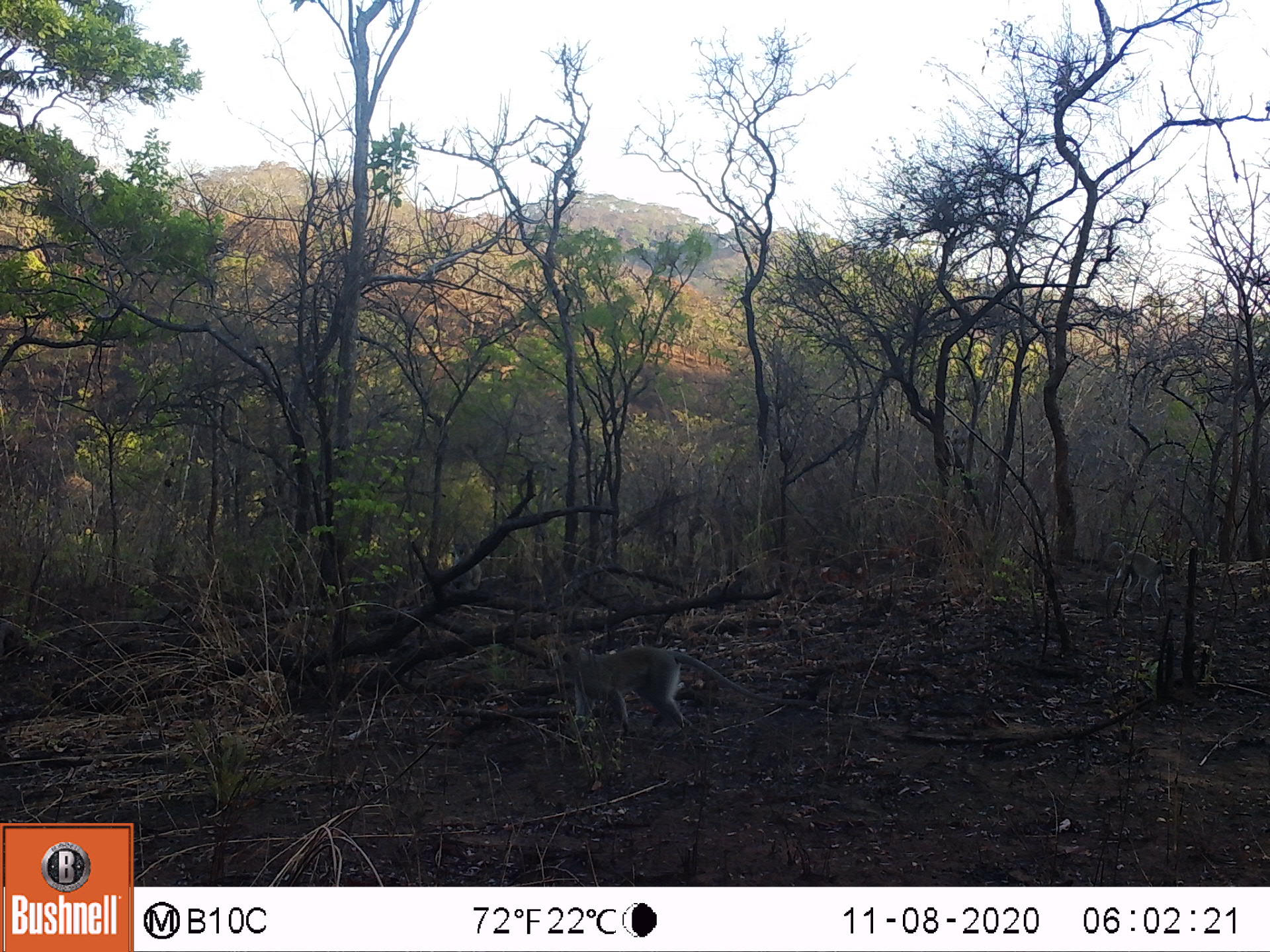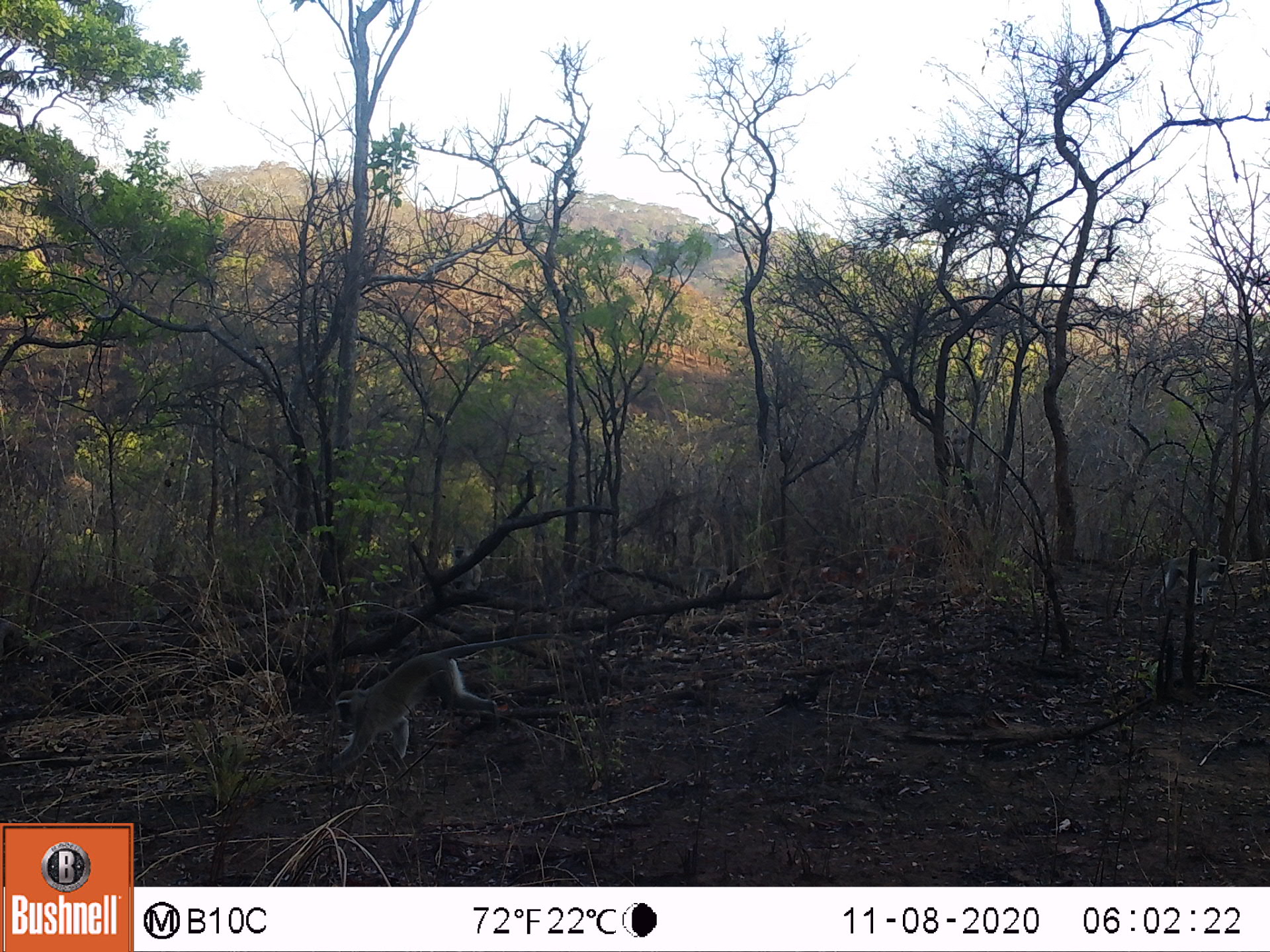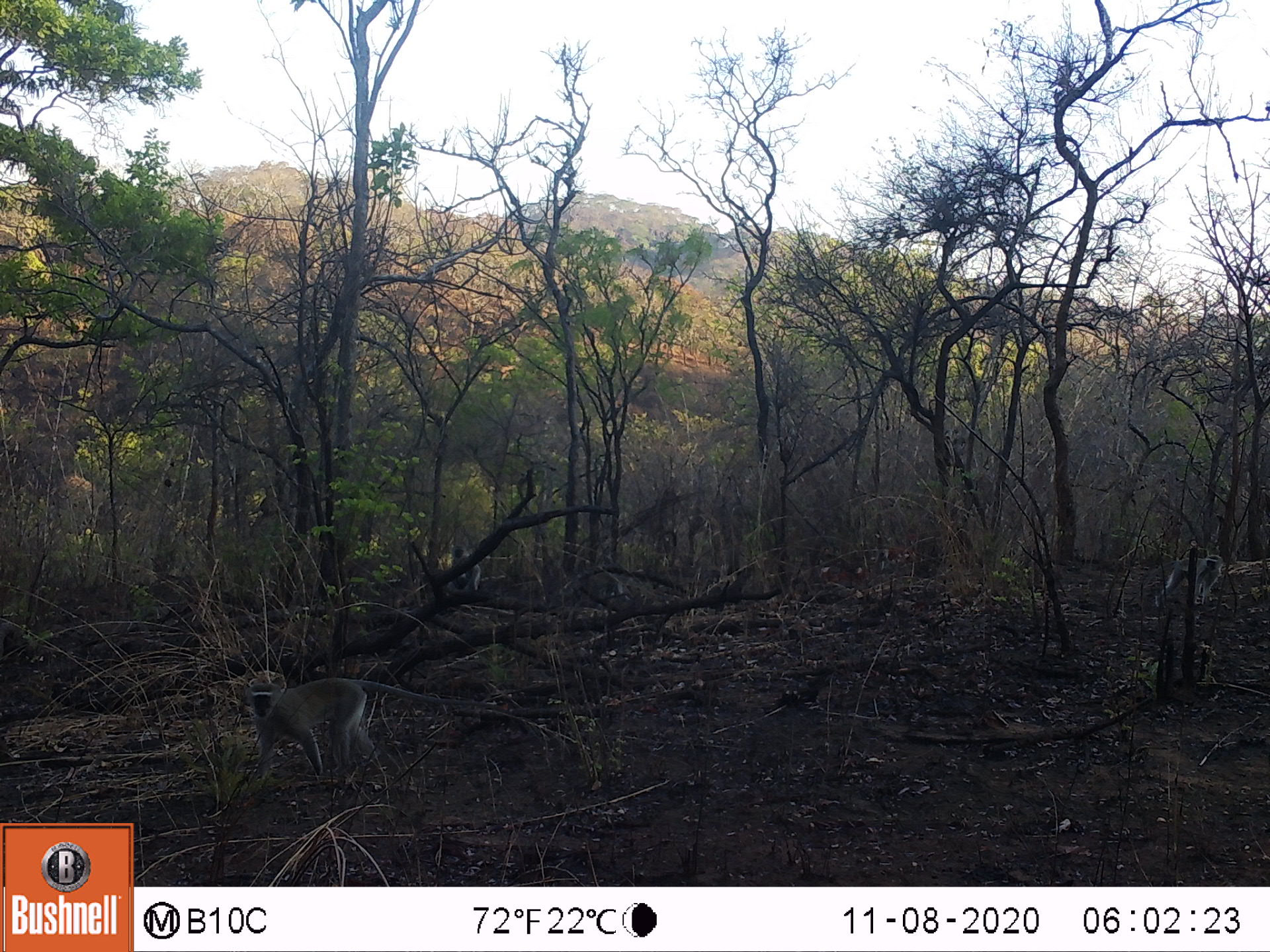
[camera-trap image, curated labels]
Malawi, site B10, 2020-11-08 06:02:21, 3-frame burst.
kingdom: Animalia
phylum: Chordata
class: Mammalia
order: Primates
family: Cercopithecidae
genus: Chlorocebus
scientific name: Chlorocebus pygerythrus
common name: vervet monkey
Vervet monkey (Chlorocebus pygerythrus), count 3.